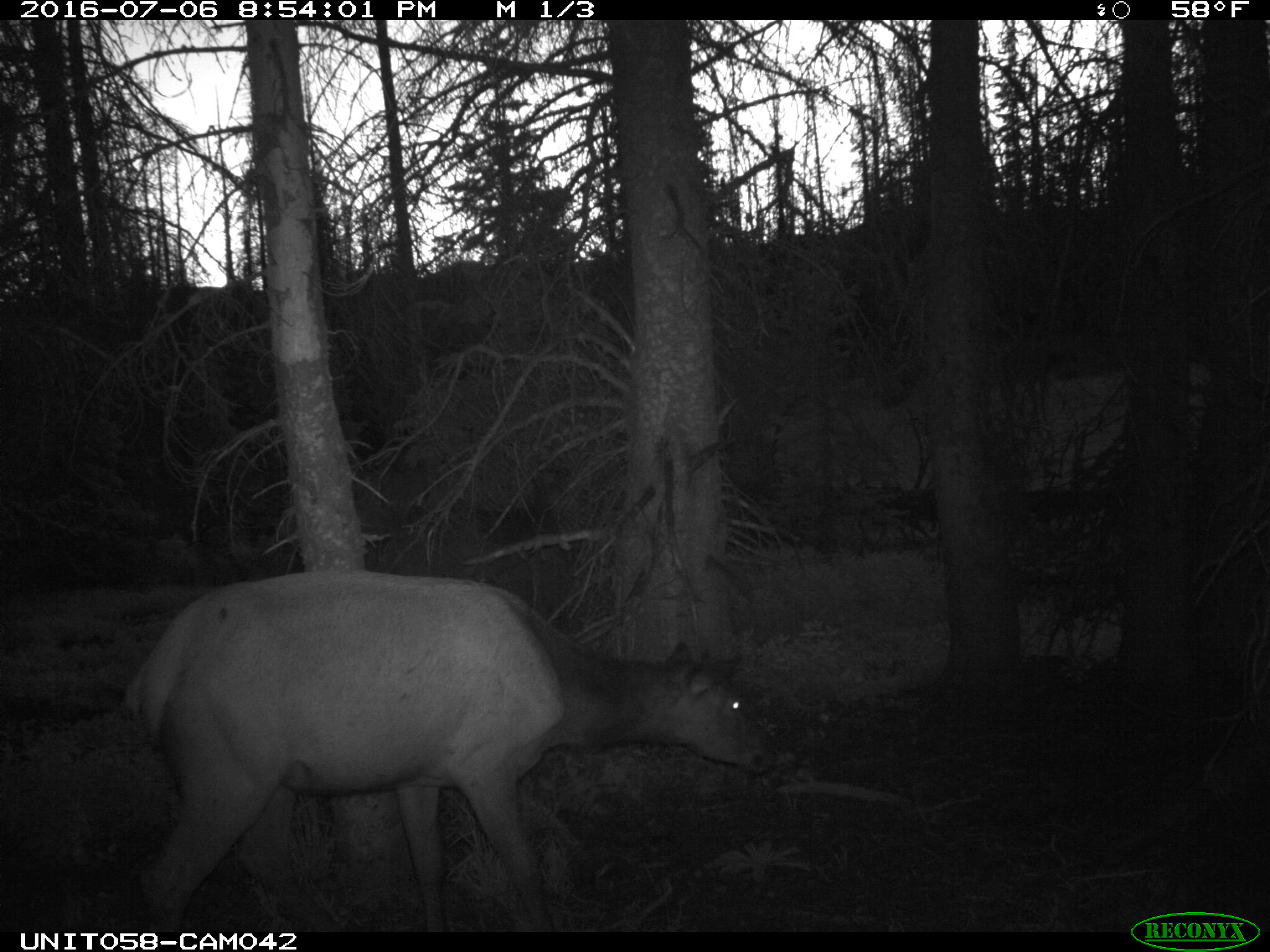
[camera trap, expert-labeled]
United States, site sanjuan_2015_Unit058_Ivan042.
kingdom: Animalia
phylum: Chordata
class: Mammalia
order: Artiodactyla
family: Cervidae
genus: Cervus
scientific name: Cervus elaphus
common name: red deer